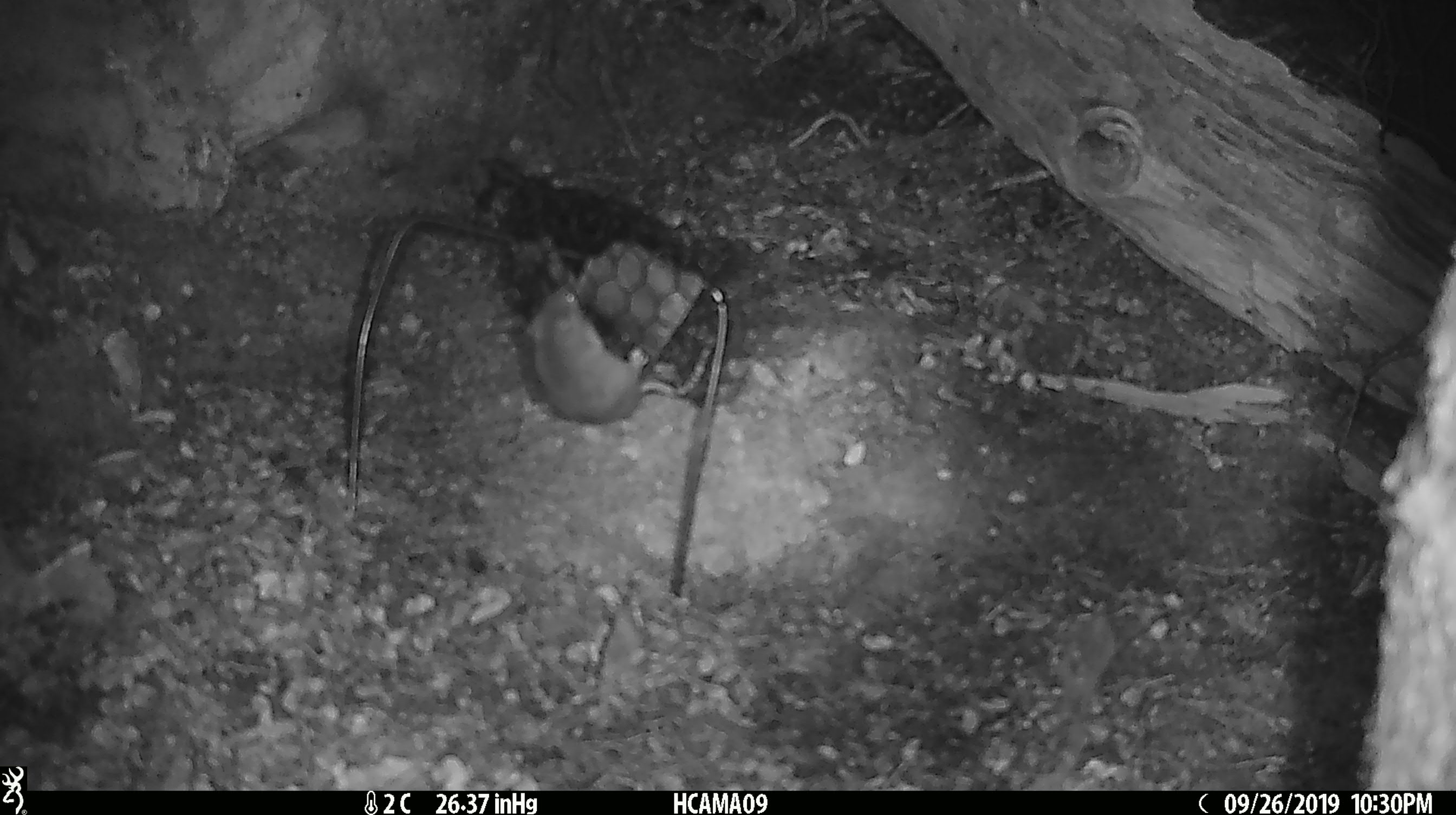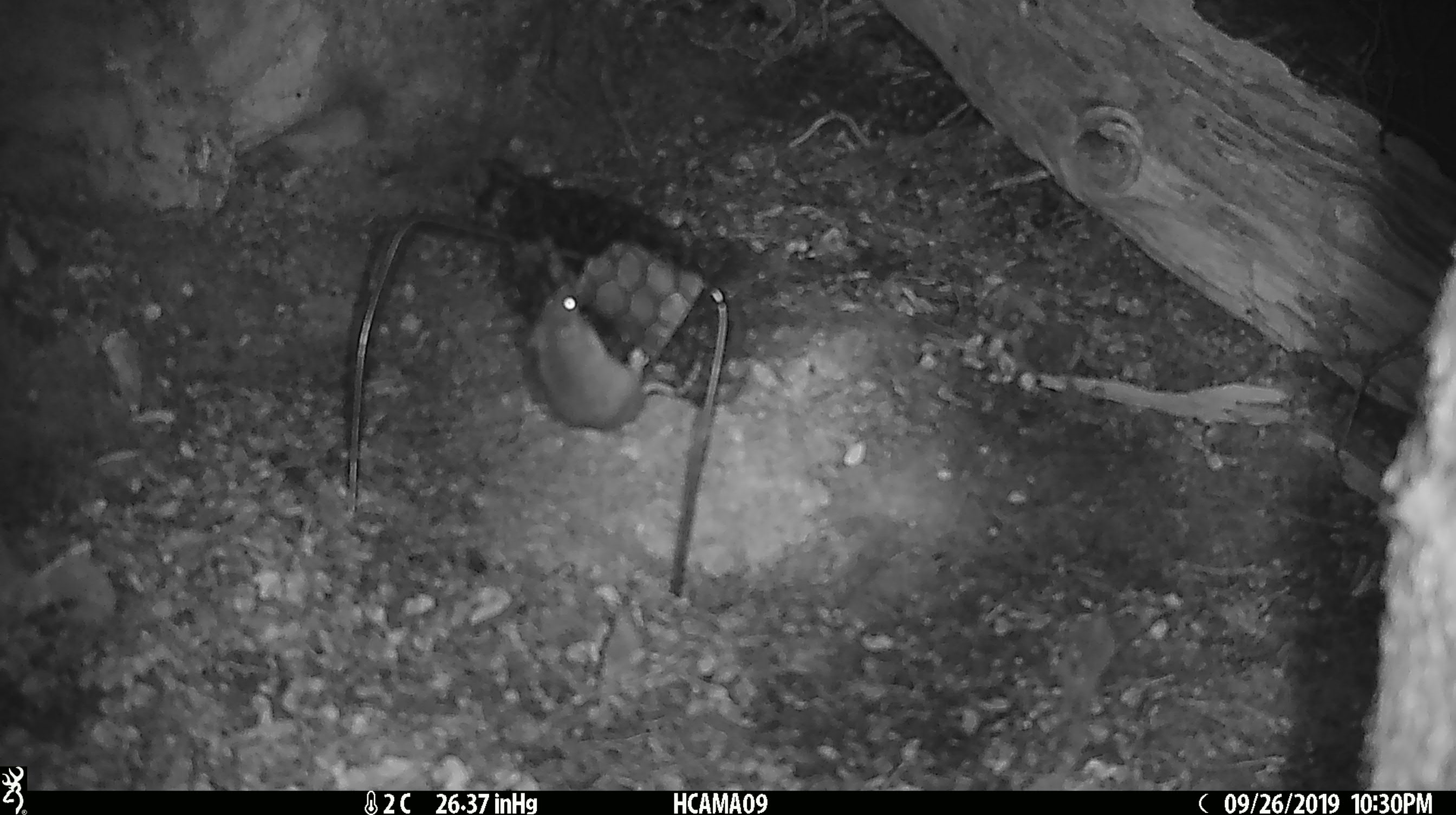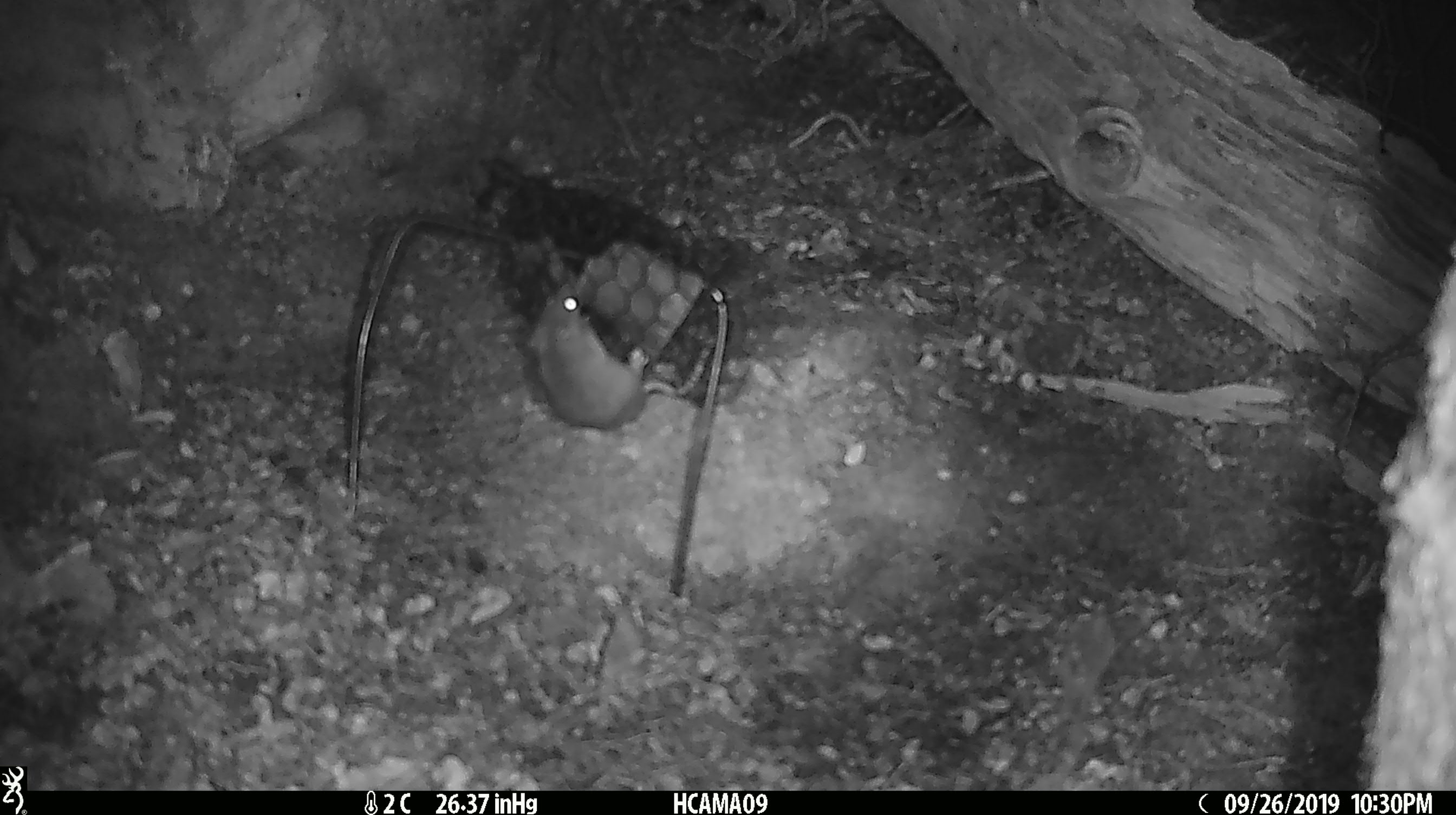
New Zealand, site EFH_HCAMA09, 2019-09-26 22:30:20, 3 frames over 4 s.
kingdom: Animalia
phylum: Chordata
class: Mammalia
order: Rodentia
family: Muridae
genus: Mus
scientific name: Mus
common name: mouse